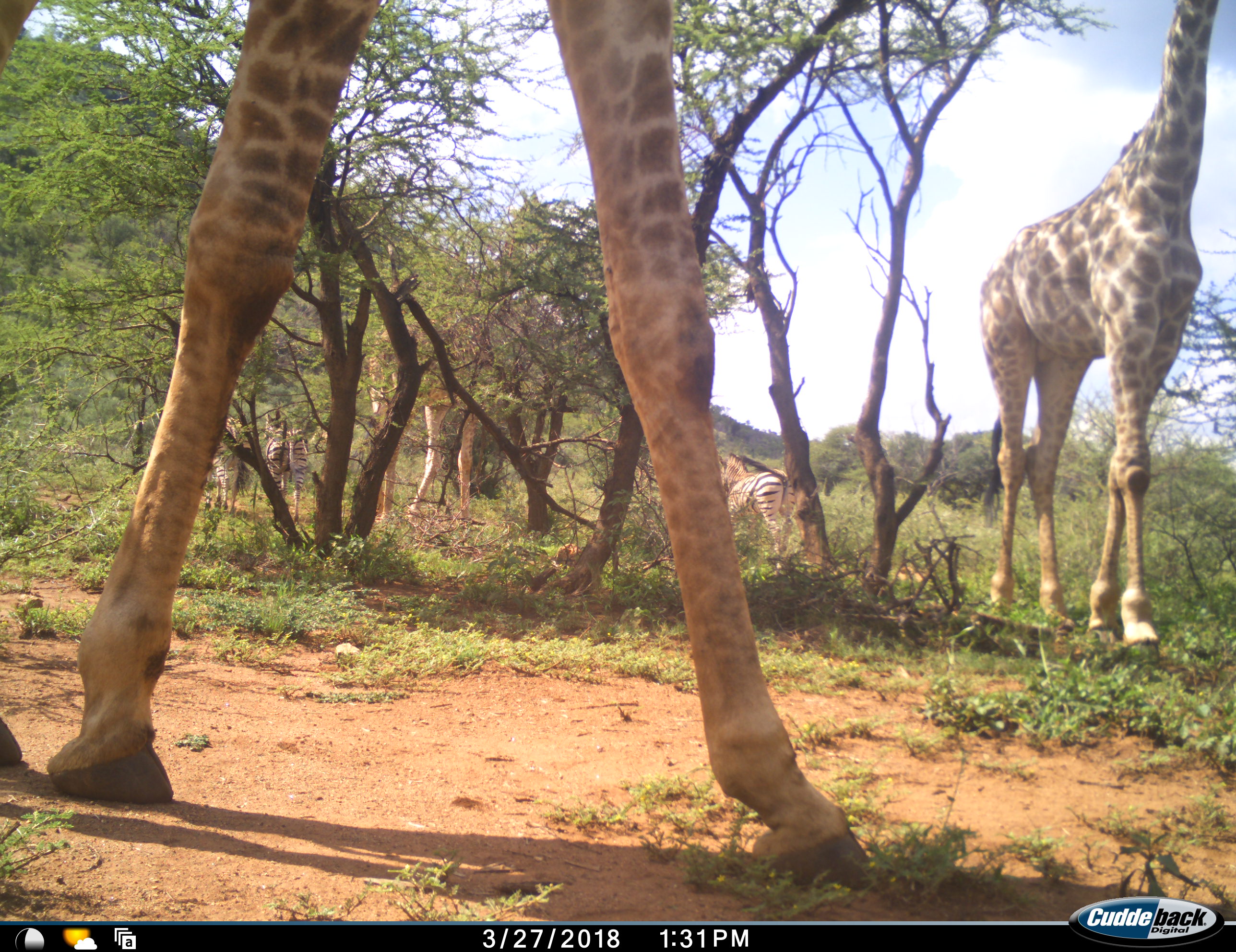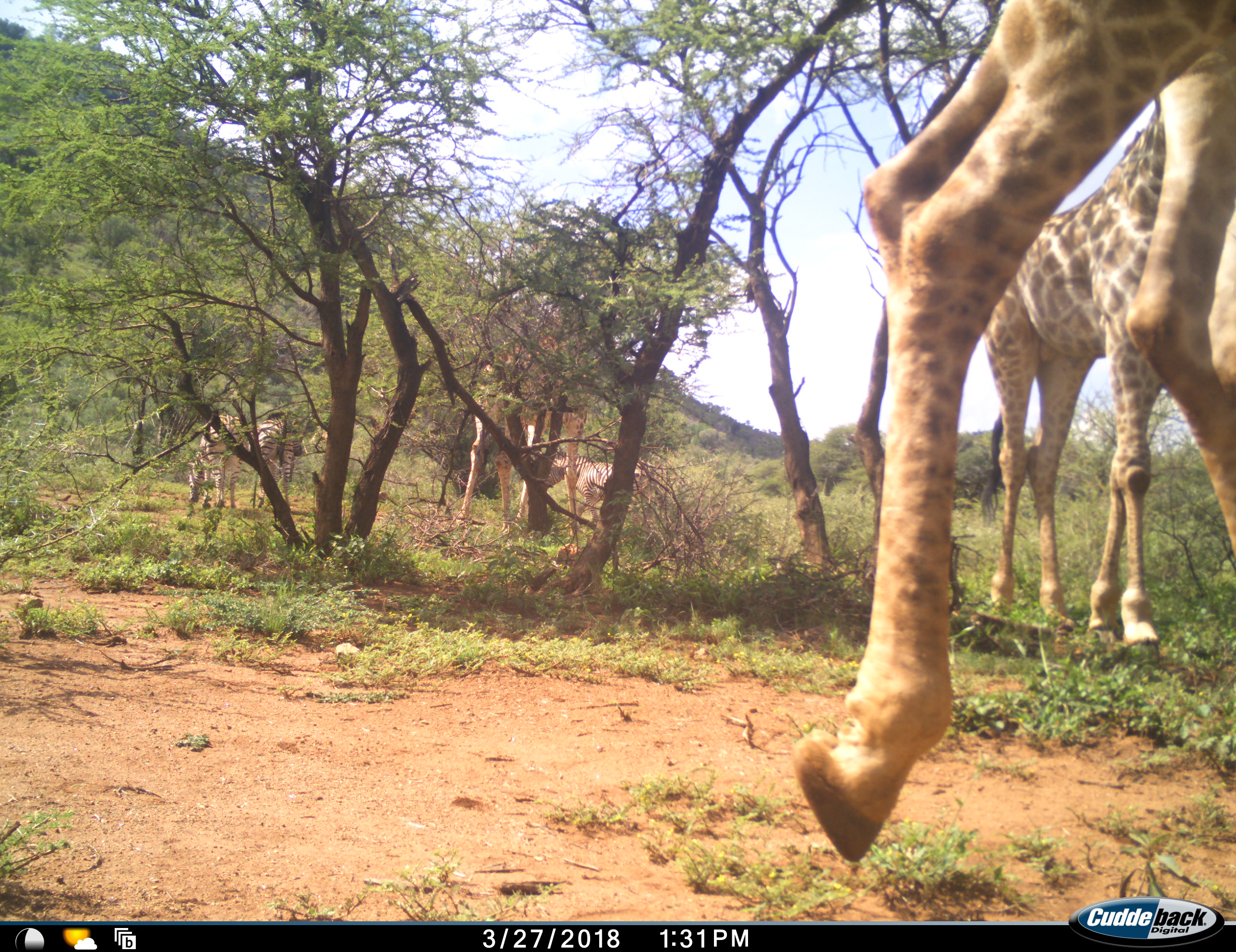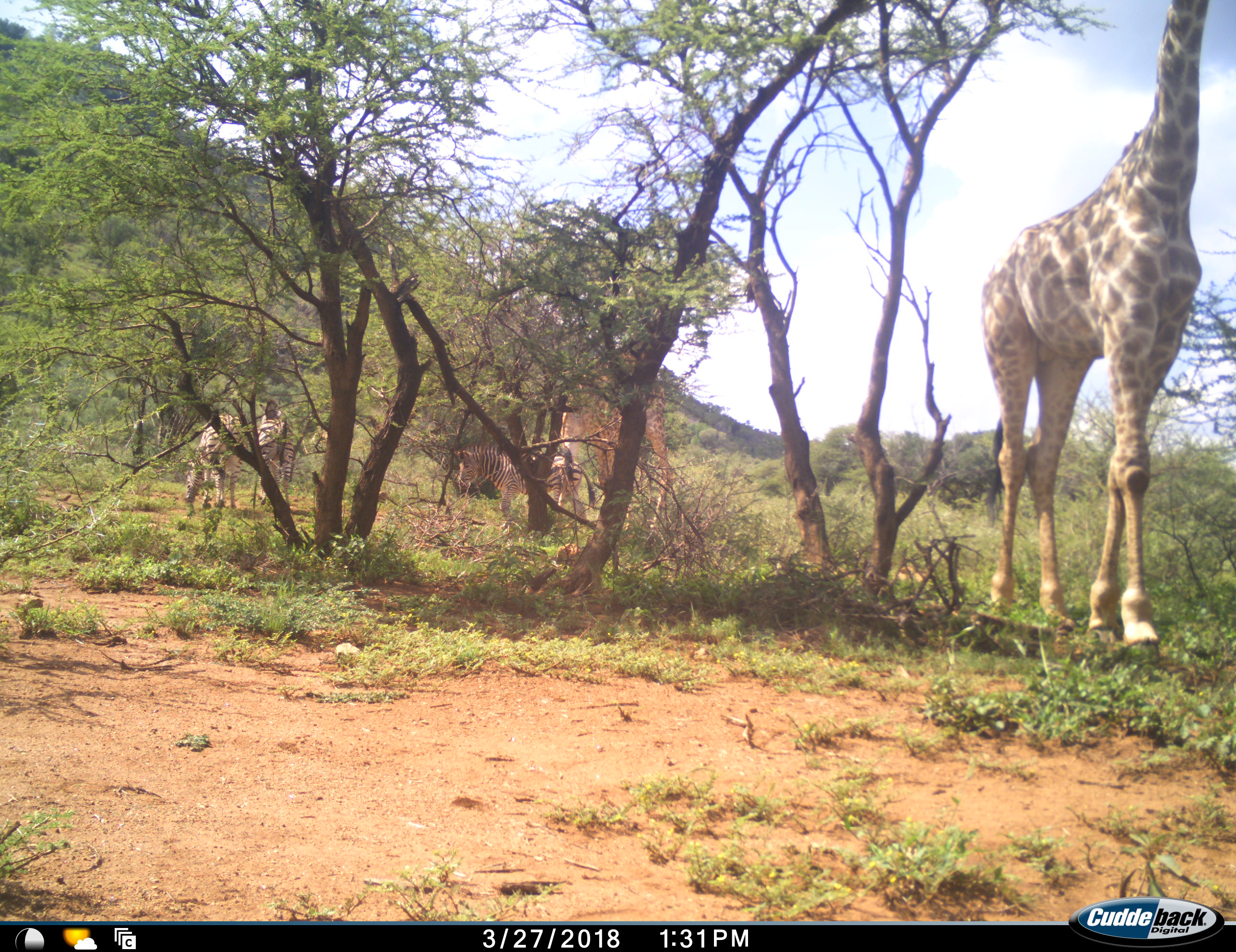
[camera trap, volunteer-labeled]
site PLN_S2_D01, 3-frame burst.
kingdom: Animalia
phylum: Chordata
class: Mammalia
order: Artiodactyla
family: Giraffidae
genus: Giraffa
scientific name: Giraffa camelopardalis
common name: giraffe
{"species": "giraffe (Giraffa camelopardalis)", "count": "3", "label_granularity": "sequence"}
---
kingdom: Animalia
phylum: Chordata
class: Mammalia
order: Perissodactyla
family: Equidae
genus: Equus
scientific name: Equus quagga burchellii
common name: burchell's zebra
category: zebraburchells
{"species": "zebraburchells (burchell's zebra) (Equus quagga burchellii)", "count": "3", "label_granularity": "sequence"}